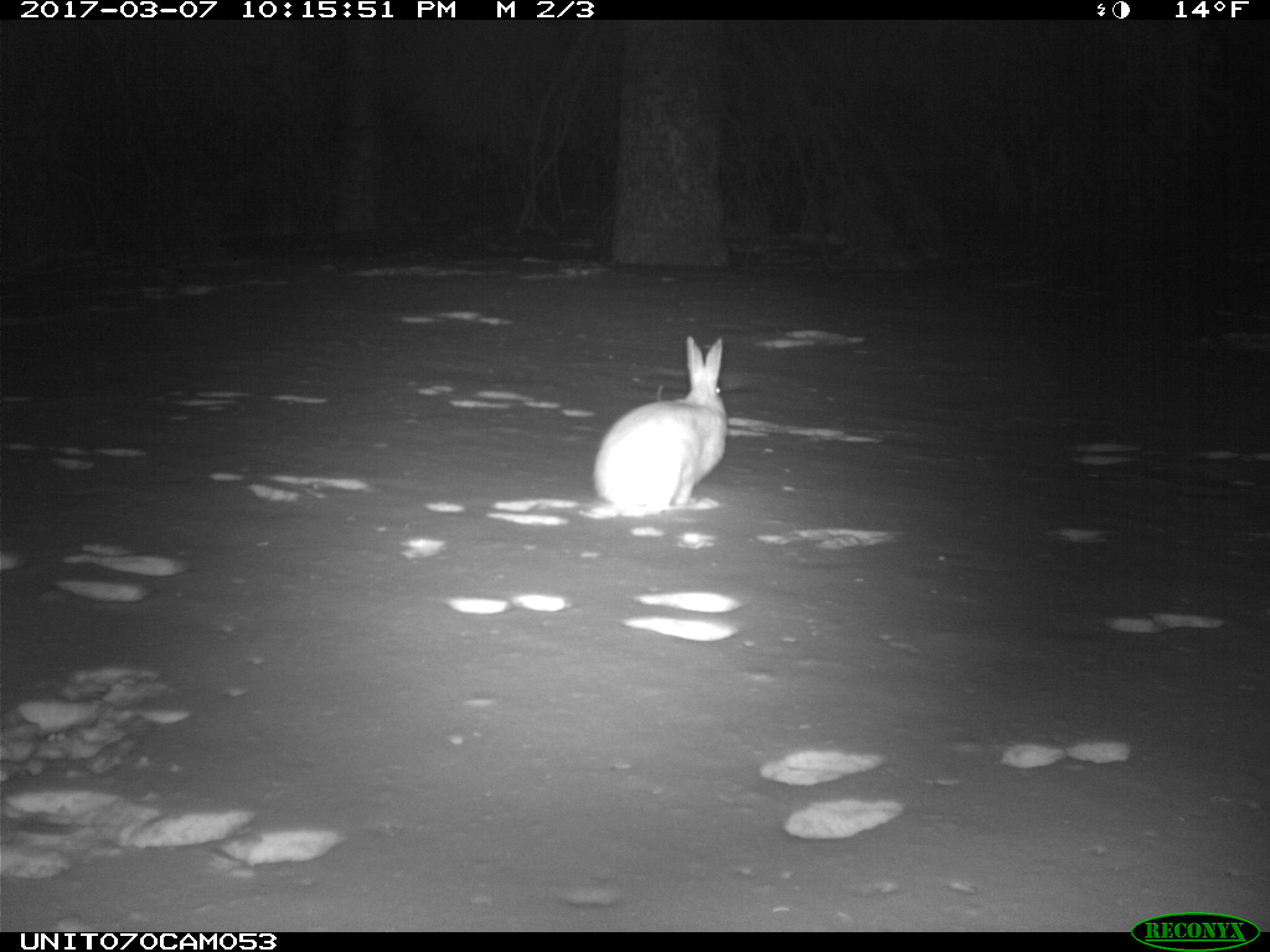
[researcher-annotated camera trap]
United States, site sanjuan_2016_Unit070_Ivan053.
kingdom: Animalia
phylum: Chordata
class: Mammalia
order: Lagomorpha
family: Leporidae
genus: Lepus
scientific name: Lepus americanus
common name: snowshoe hare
Lepus americanus (snowshoe hare).